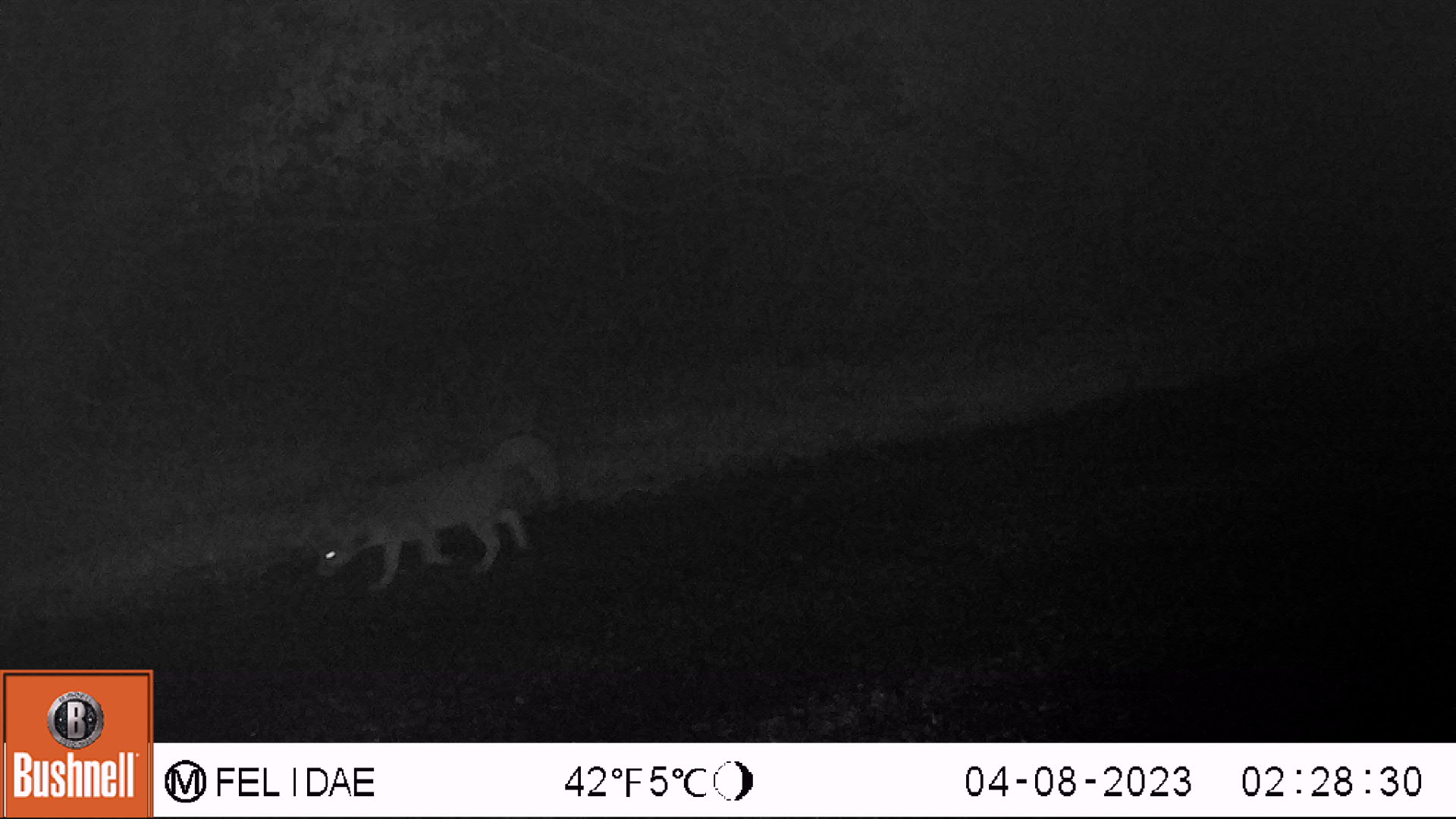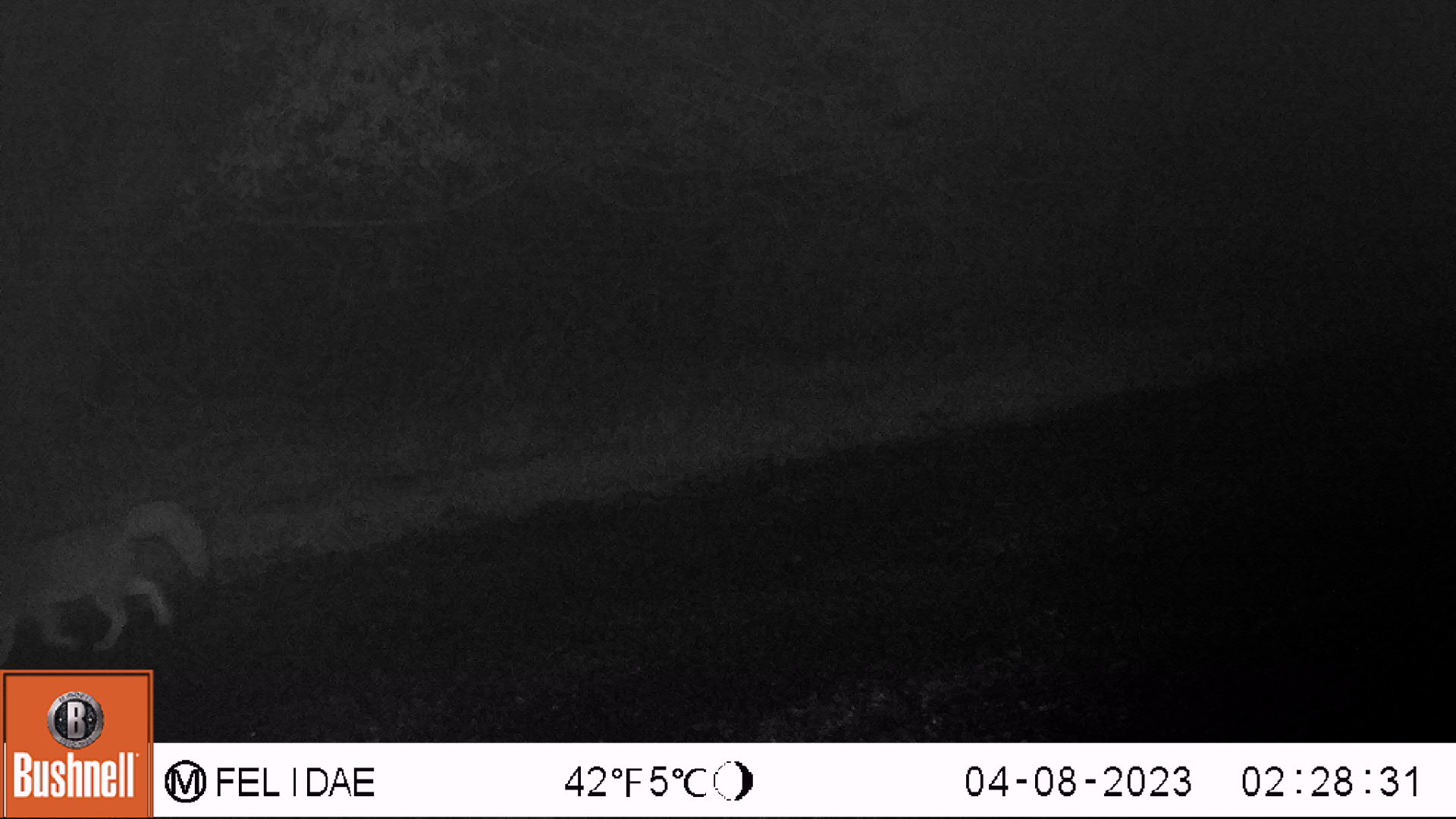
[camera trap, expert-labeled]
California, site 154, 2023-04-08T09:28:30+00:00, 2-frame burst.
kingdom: Animalia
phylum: Chordata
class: Mammalia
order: Carnivora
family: Canidae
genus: Urocyon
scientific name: Urocyon cinereoargenteus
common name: gray fox